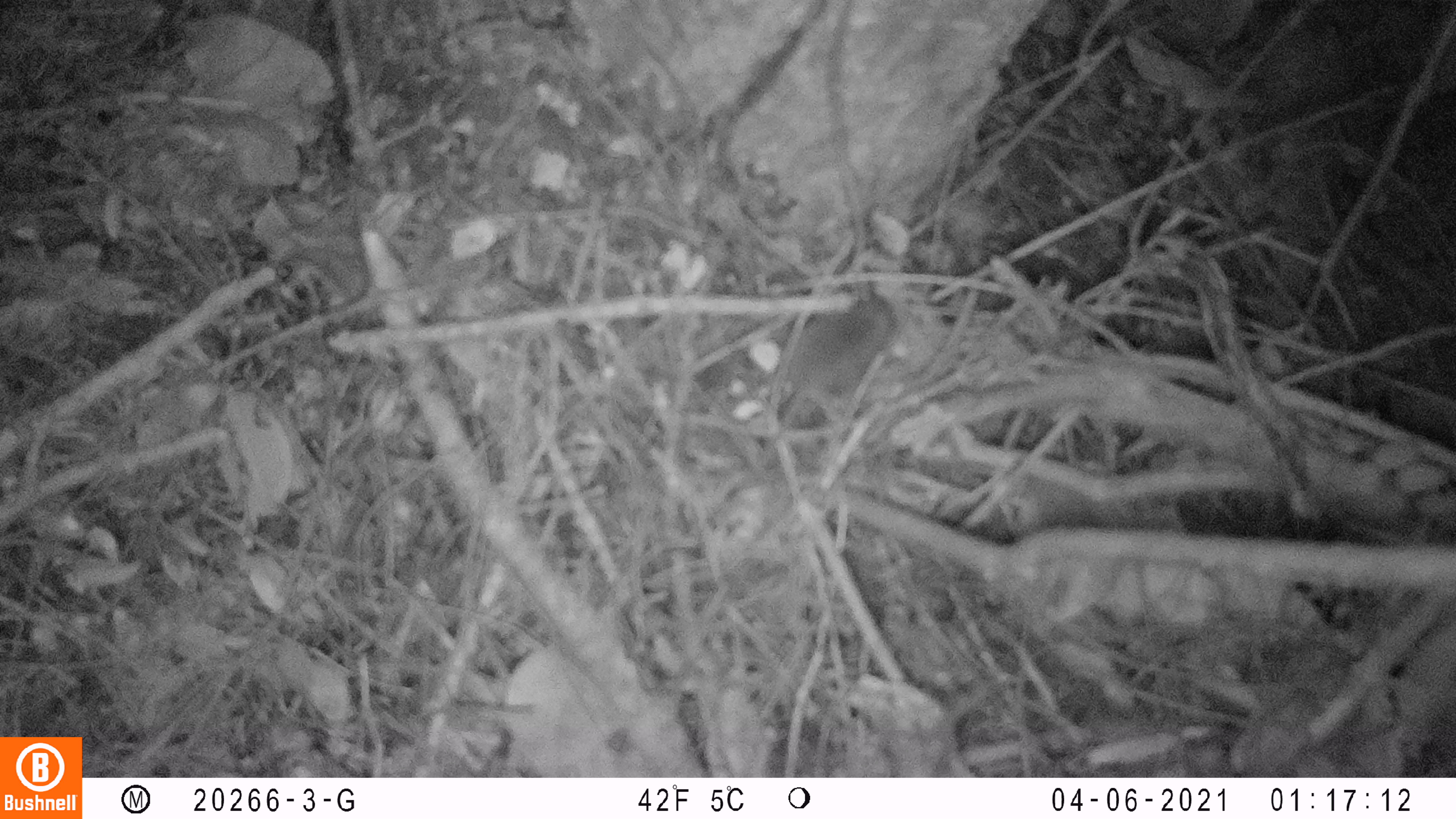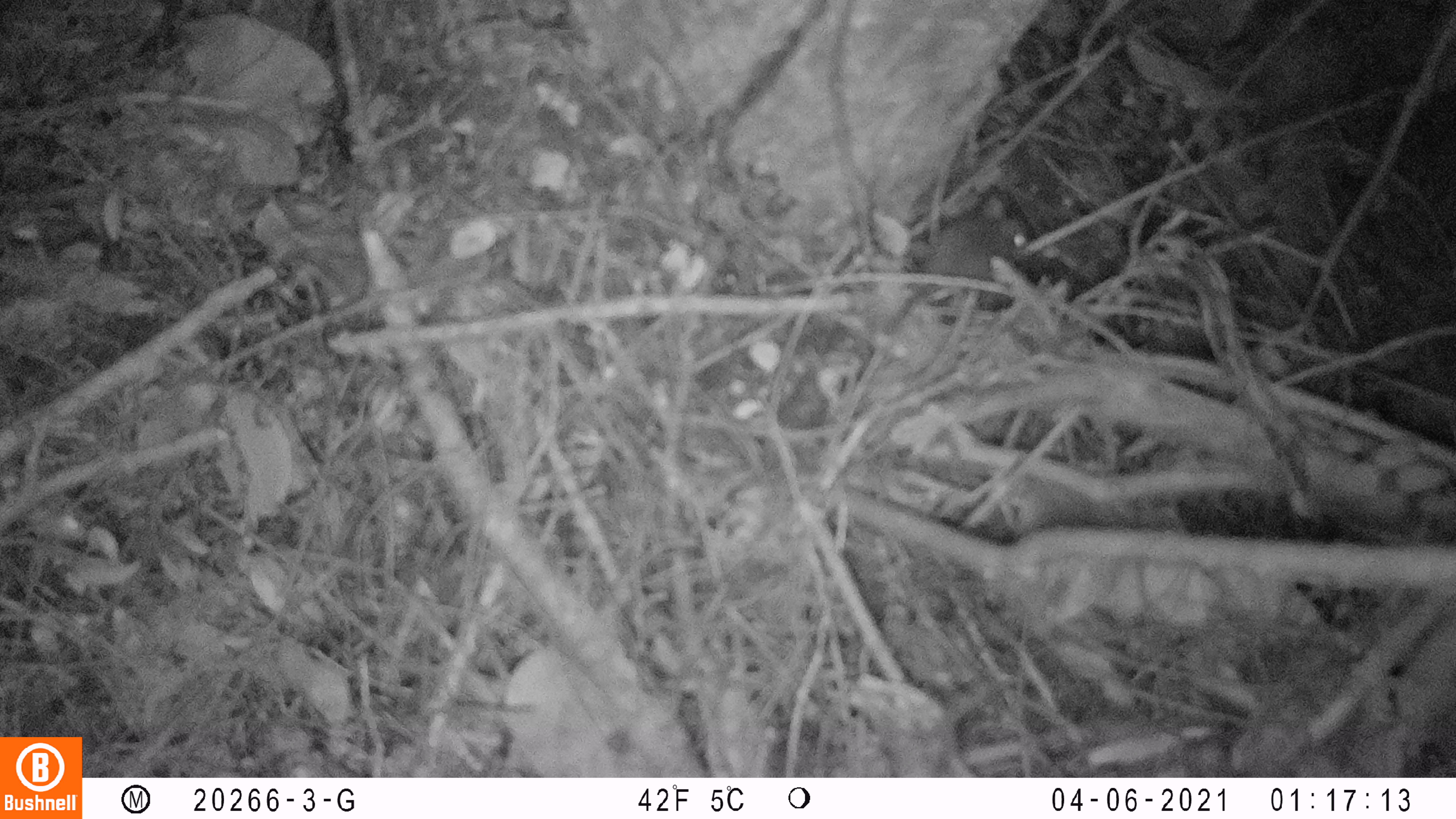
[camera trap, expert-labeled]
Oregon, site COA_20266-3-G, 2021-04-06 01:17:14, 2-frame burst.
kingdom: Animalia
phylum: Chordata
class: Mammalia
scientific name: Mammalia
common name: small mammal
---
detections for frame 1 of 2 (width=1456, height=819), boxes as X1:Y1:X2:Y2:
small mammal: 704:257:961:489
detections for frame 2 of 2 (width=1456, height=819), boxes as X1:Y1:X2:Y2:
small mammal: 841:152:1071:384